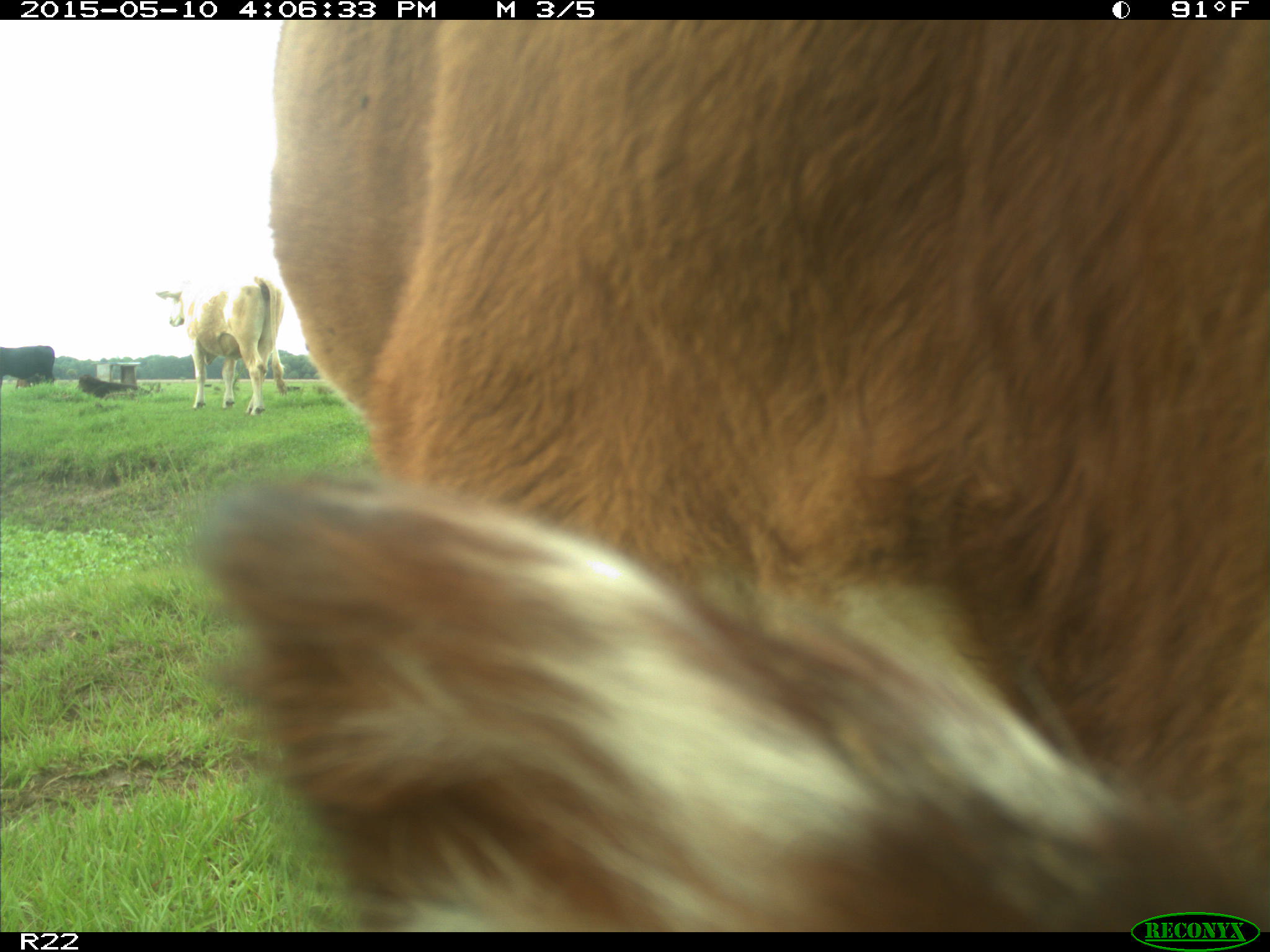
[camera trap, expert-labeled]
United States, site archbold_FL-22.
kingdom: Animalia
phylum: Chordata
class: Mammalia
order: Artiodactyla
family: Bovidae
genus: Bos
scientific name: Bos taurus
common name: domestic cow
Bos taurus (domestic cow).